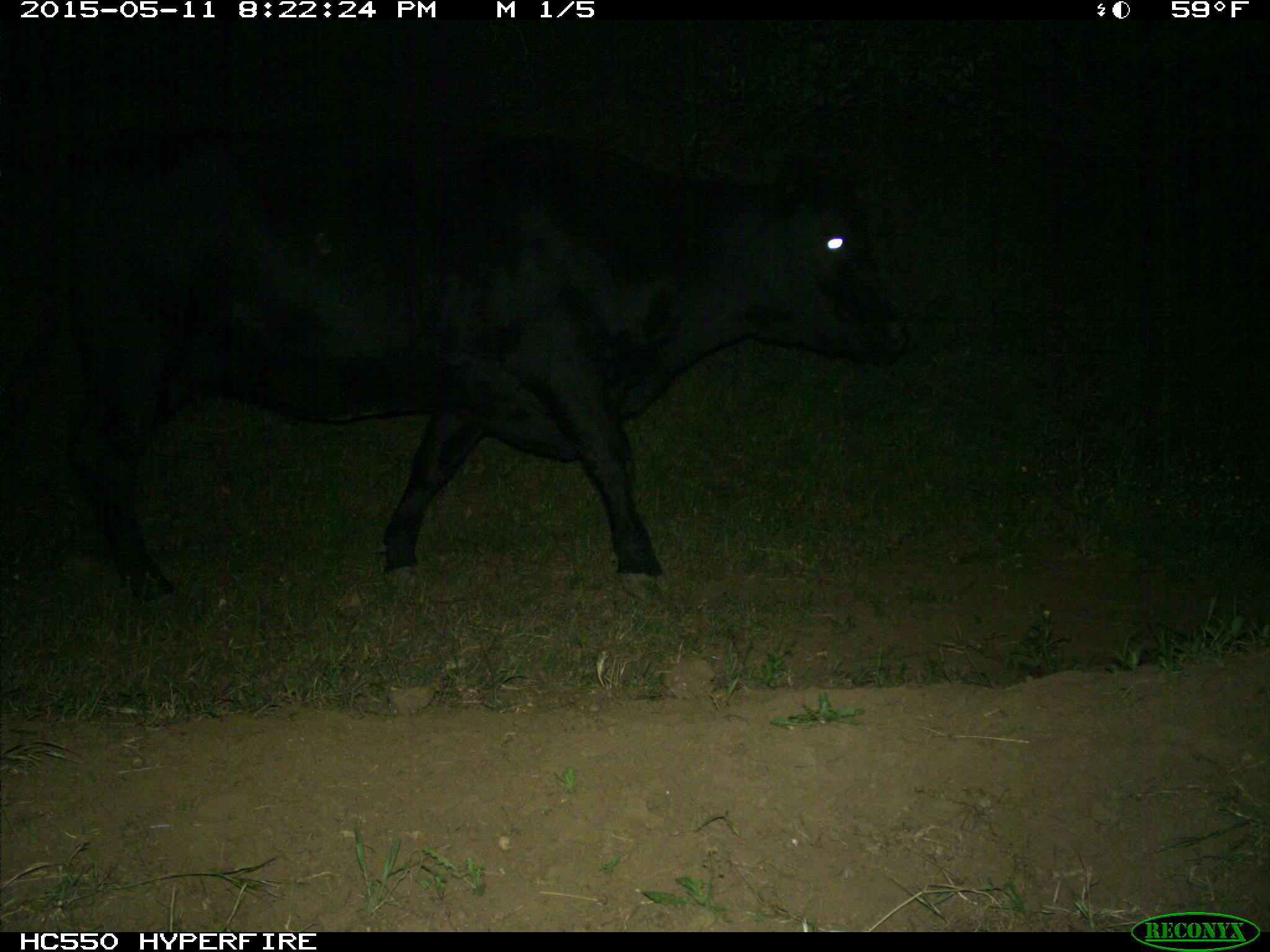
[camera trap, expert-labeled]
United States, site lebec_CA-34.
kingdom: Animalia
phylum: Chordata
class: Mammalia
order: Artiodactyla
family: Bovidae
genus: Bos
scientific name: Bos taurus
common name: domestic cow